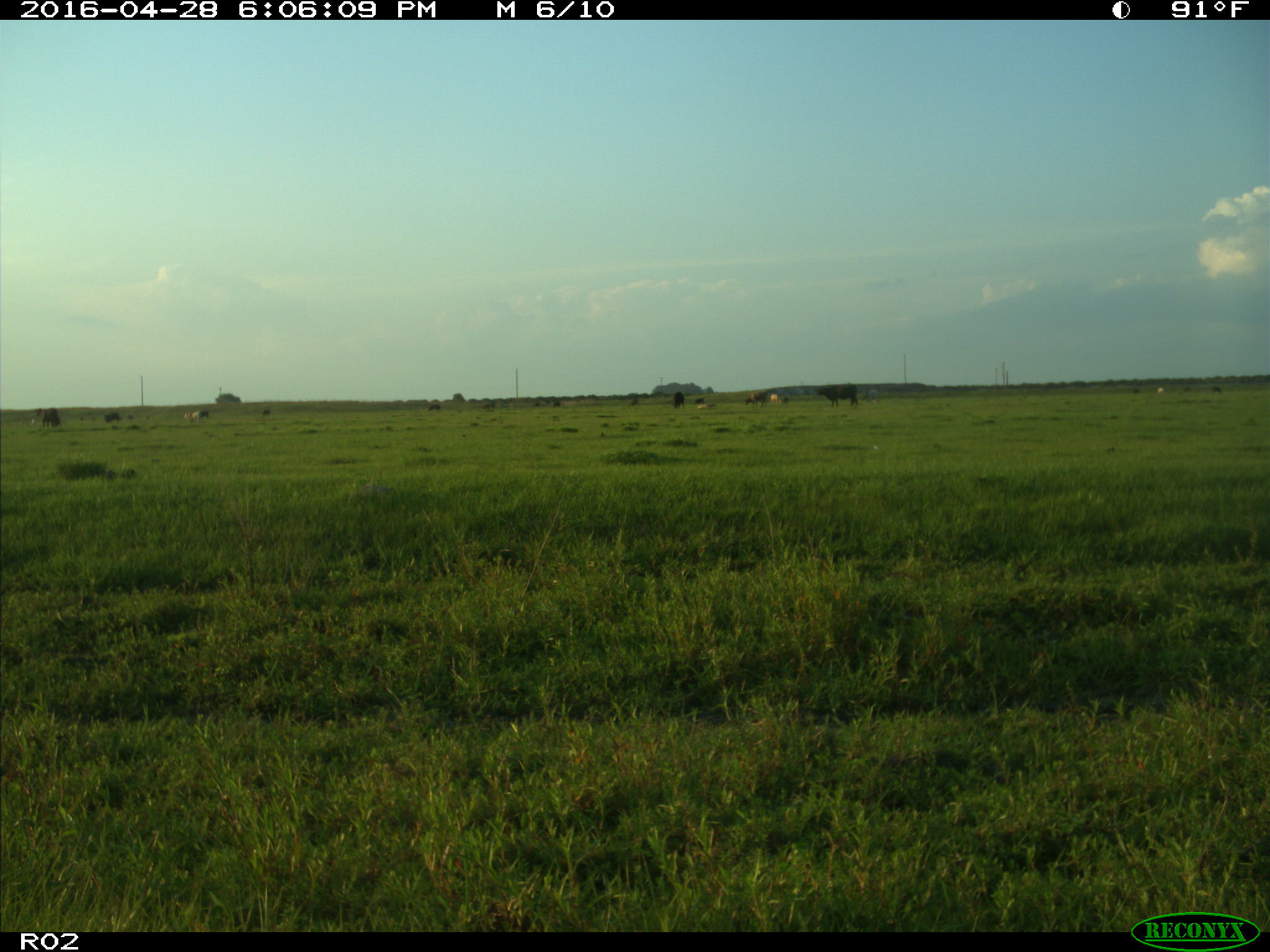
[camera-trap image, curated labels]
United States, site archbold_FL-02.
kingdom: Animalia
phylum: Chordata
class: Mammalia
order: Artiodactyla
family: Bovidae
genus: Bos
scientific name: Bos taurus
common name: domestic cow